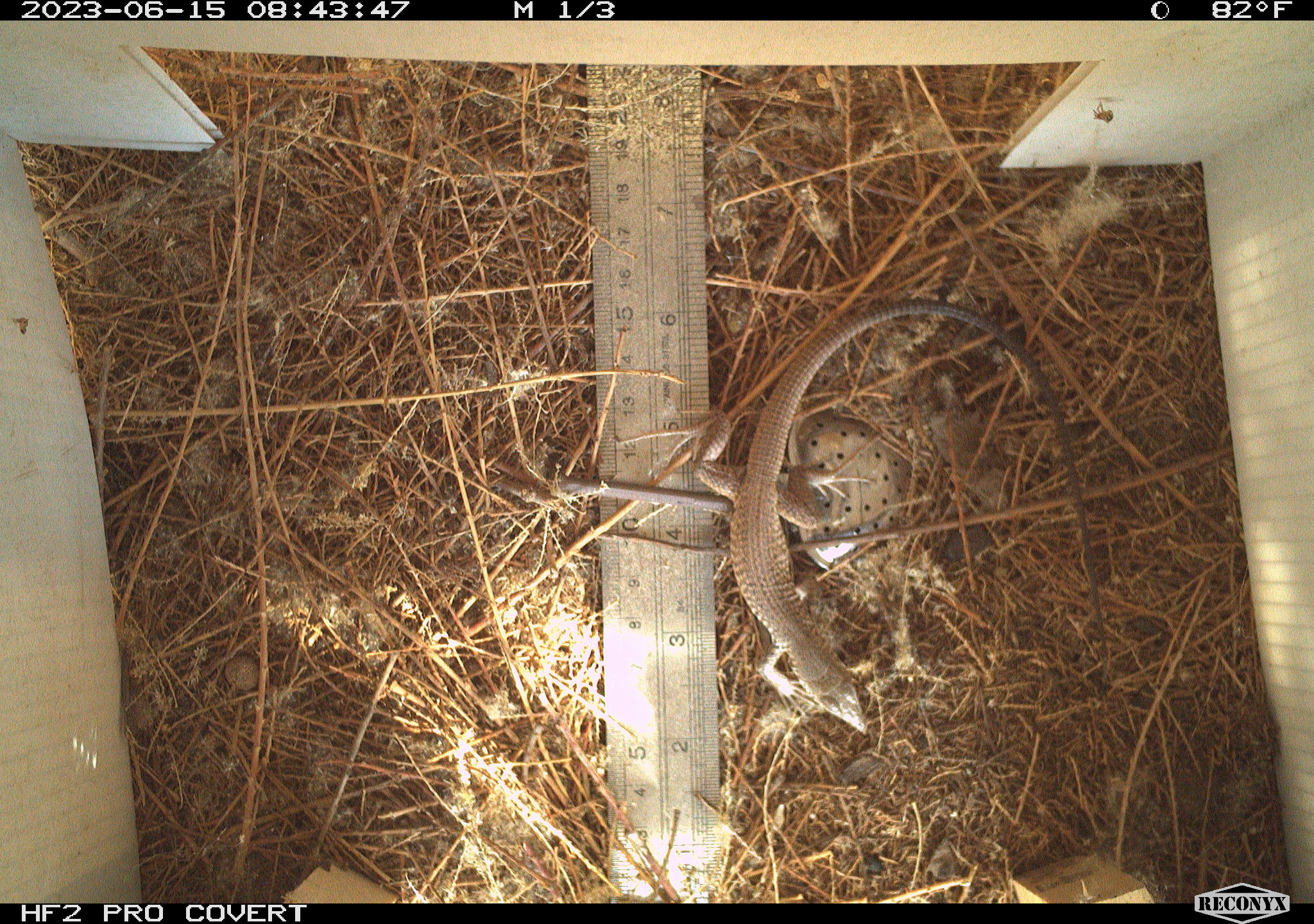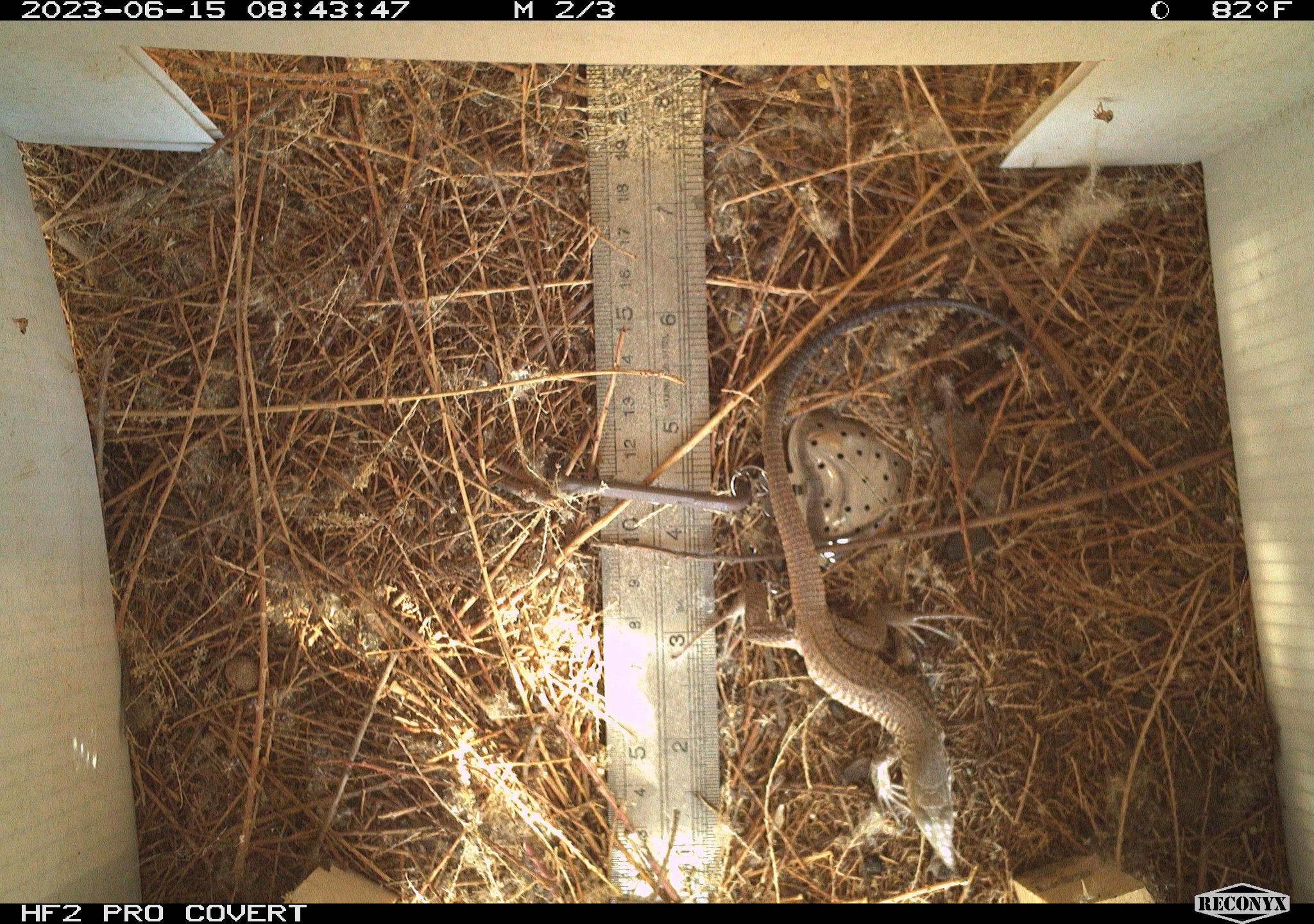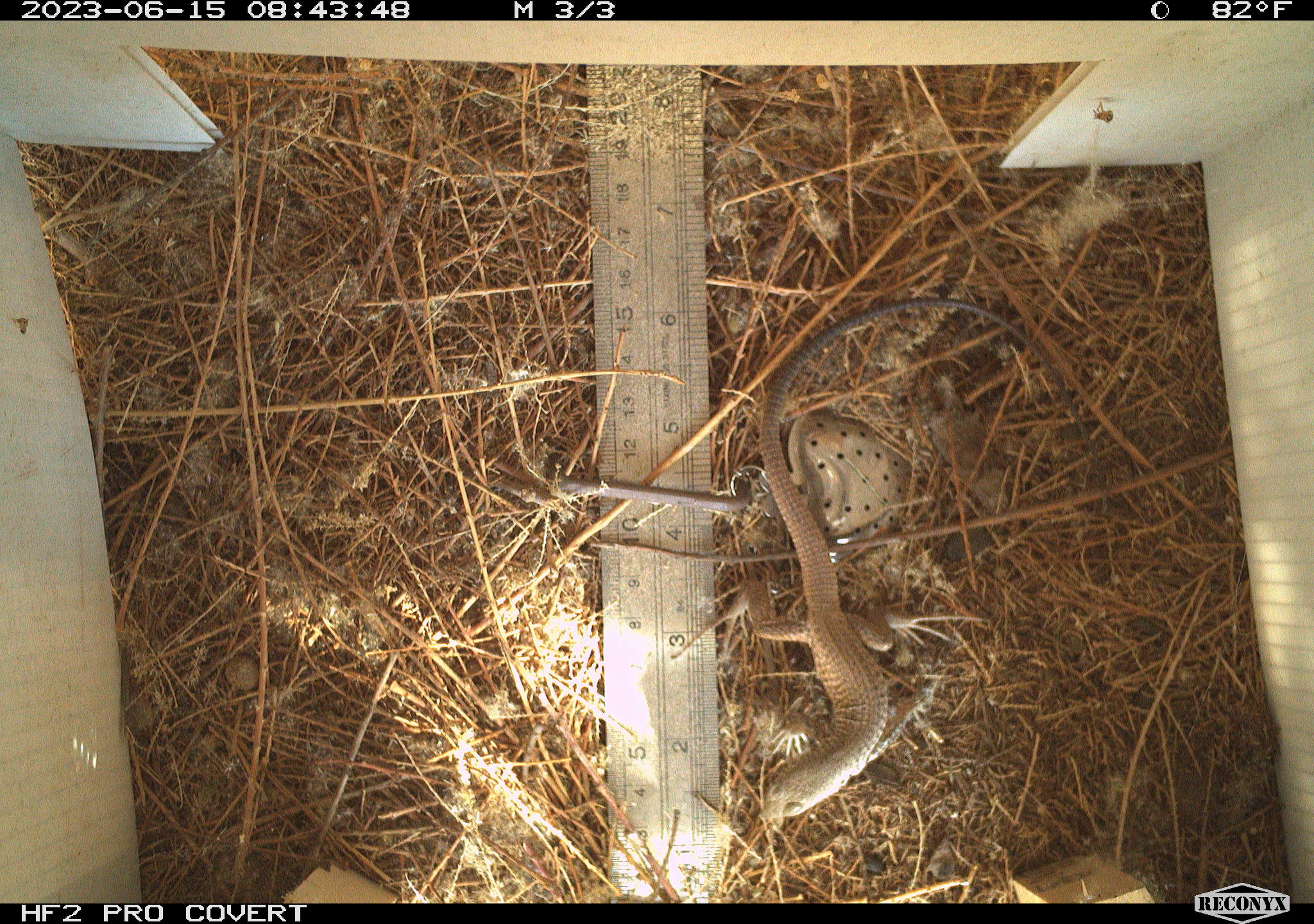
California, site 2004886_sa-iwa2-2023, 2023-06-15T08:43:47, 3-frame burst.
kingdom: Animalia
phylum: Chordata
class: Reptilia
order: Squamata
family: Teiidae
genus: Aspidoscelis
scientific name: Aspidoscelis tigris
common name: western whiptail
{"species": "western whiptail (Aspidoscelis tigris)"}